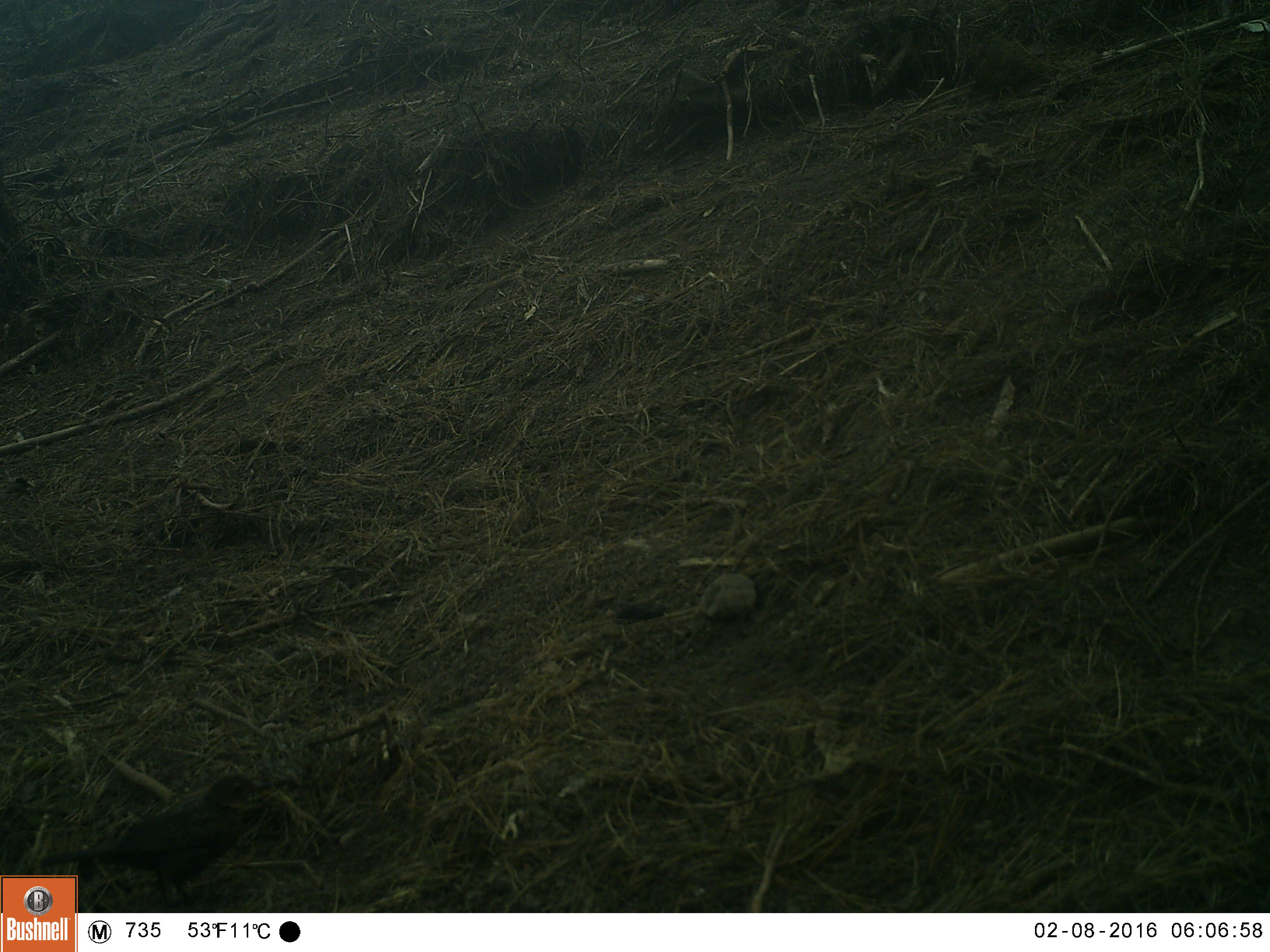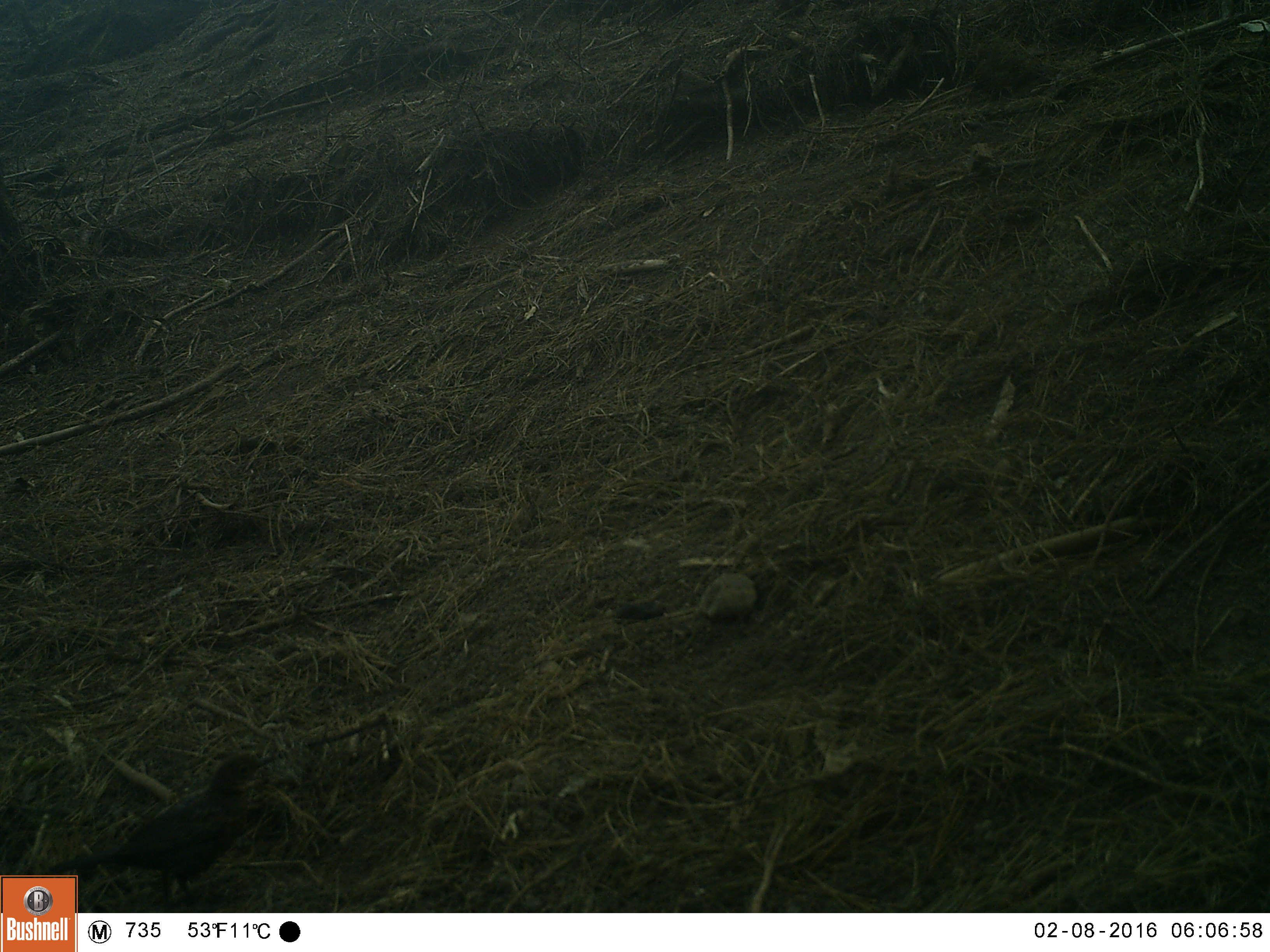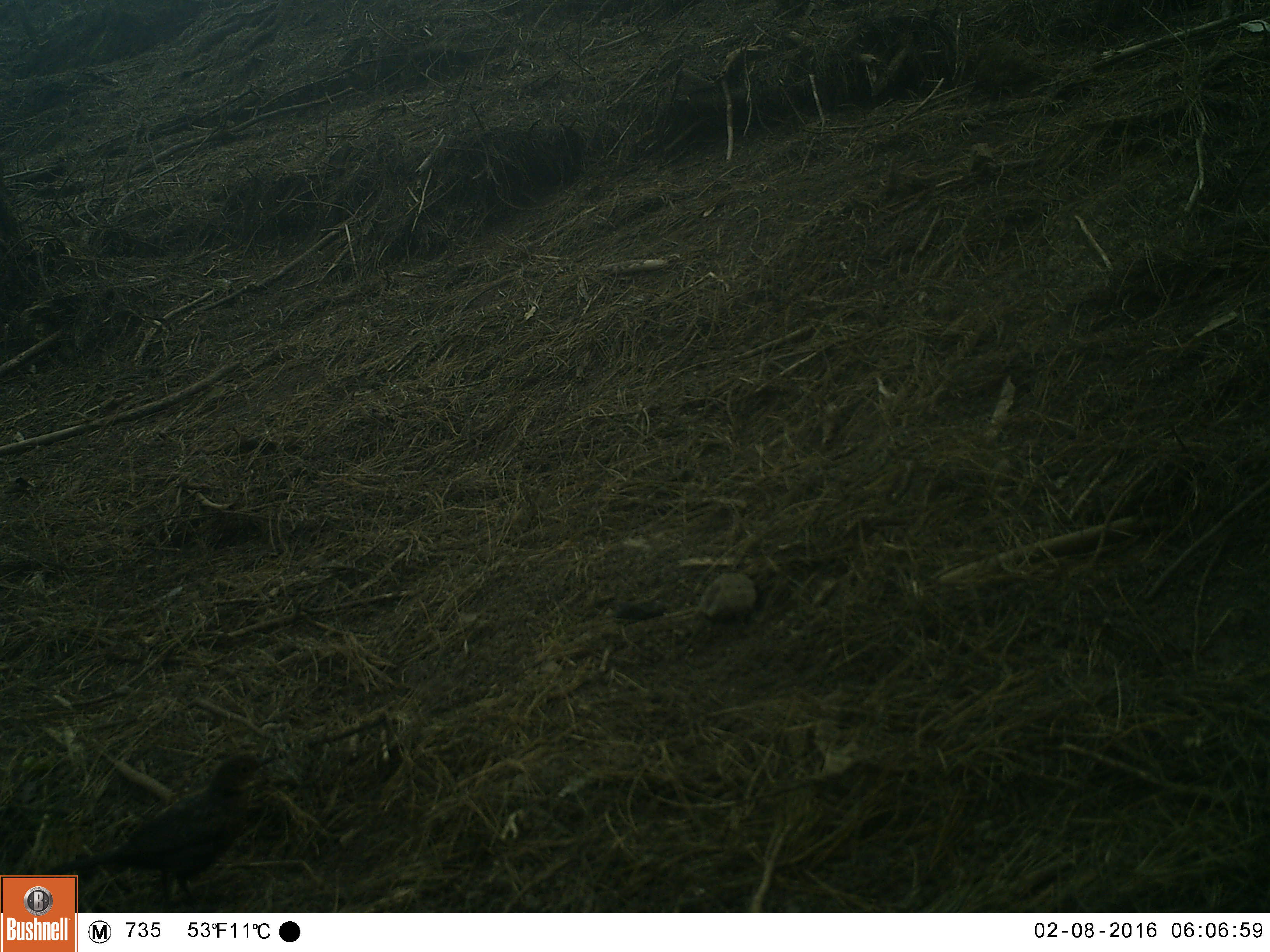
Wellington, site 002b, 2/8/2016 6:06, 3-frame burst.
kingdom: Animalia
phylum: Chordata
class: Aves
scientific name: Aves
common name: bird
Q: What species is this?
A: Bird (Aves).